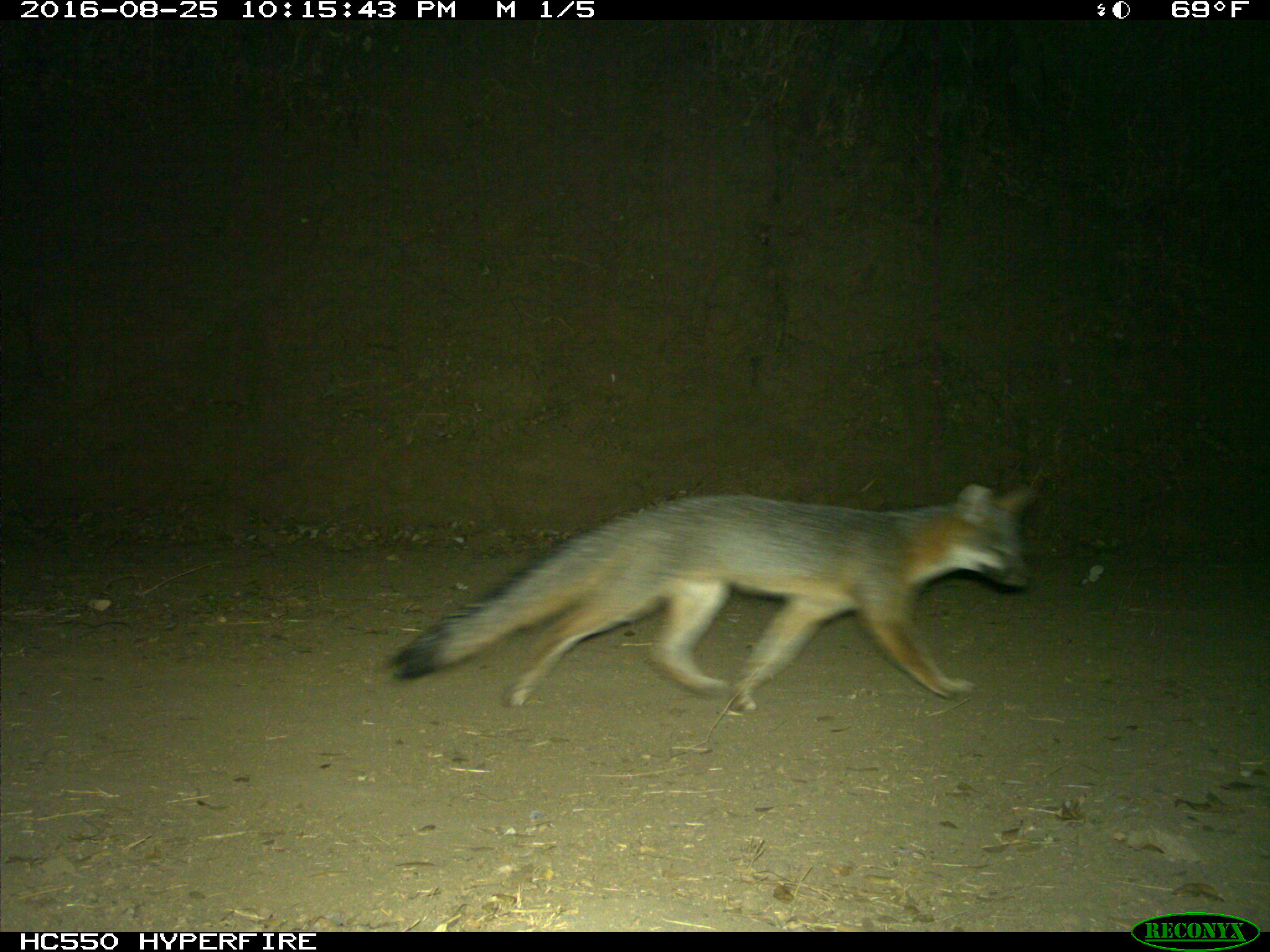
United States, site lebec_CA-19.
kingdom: Animalia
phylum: Chordata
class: Mammalia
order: Carnivora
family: Canidae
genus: Urocyon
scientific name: Urocyon cinereoargenteus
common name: gray fox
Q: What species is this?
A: Urocyon cinereoargenteus (gray fox).